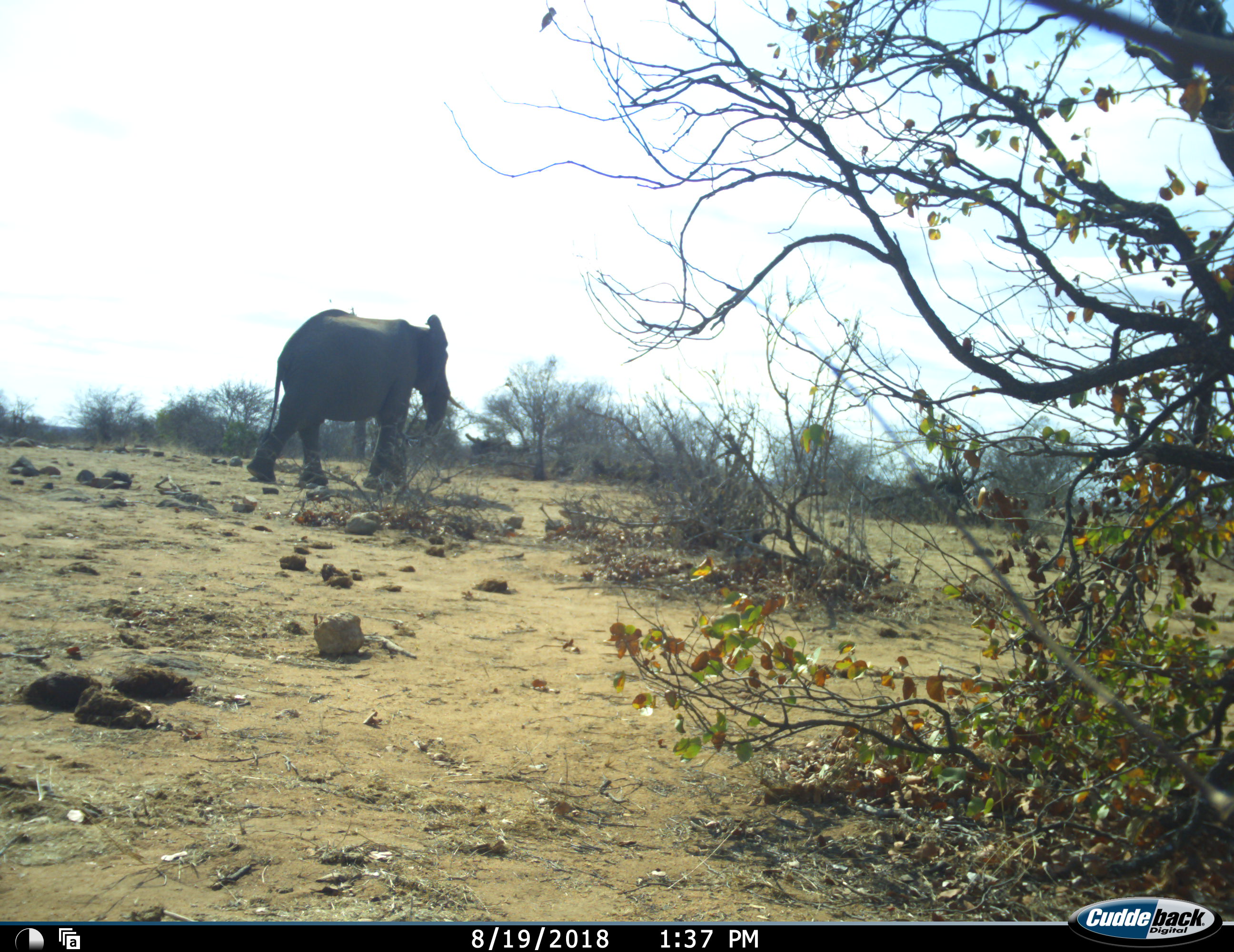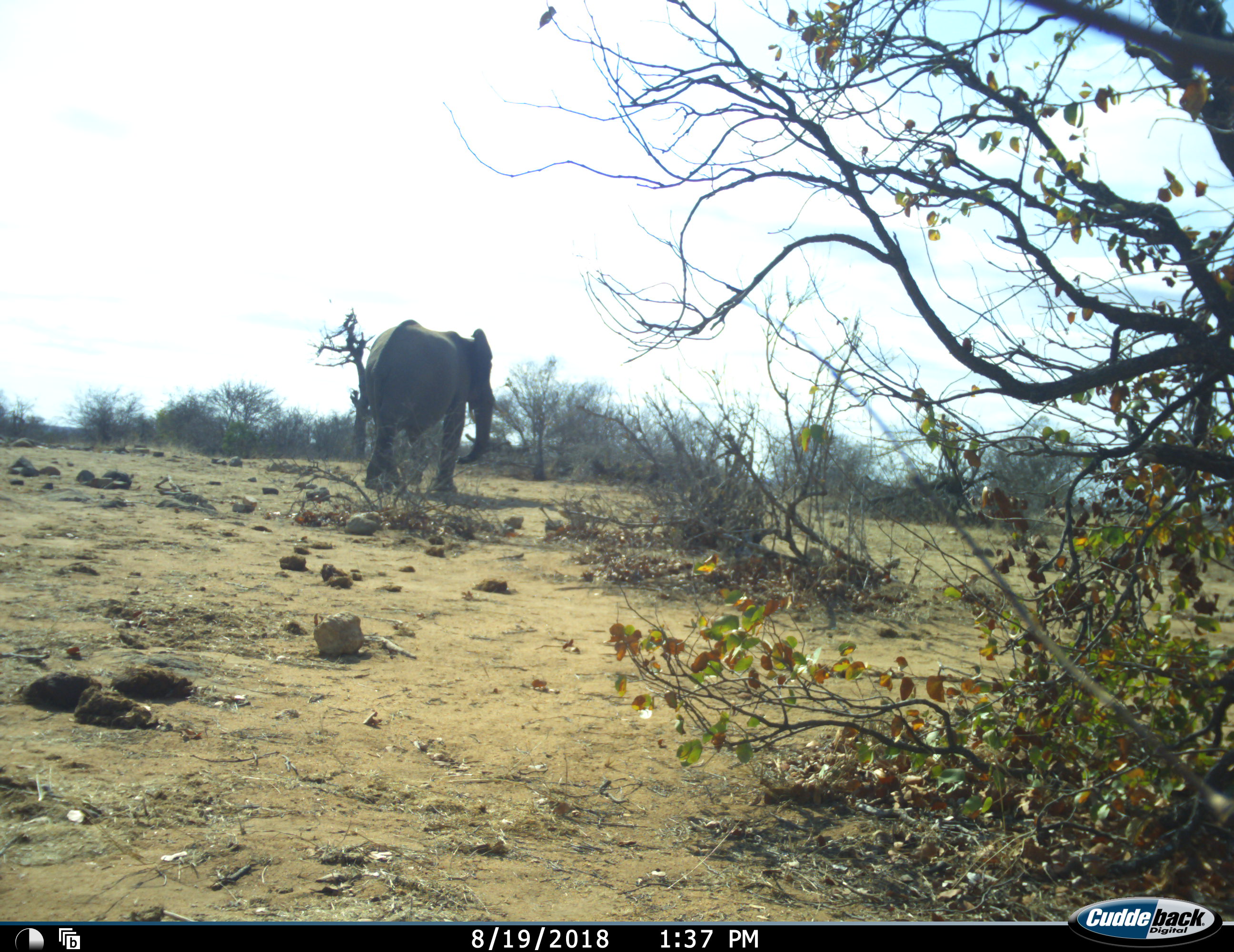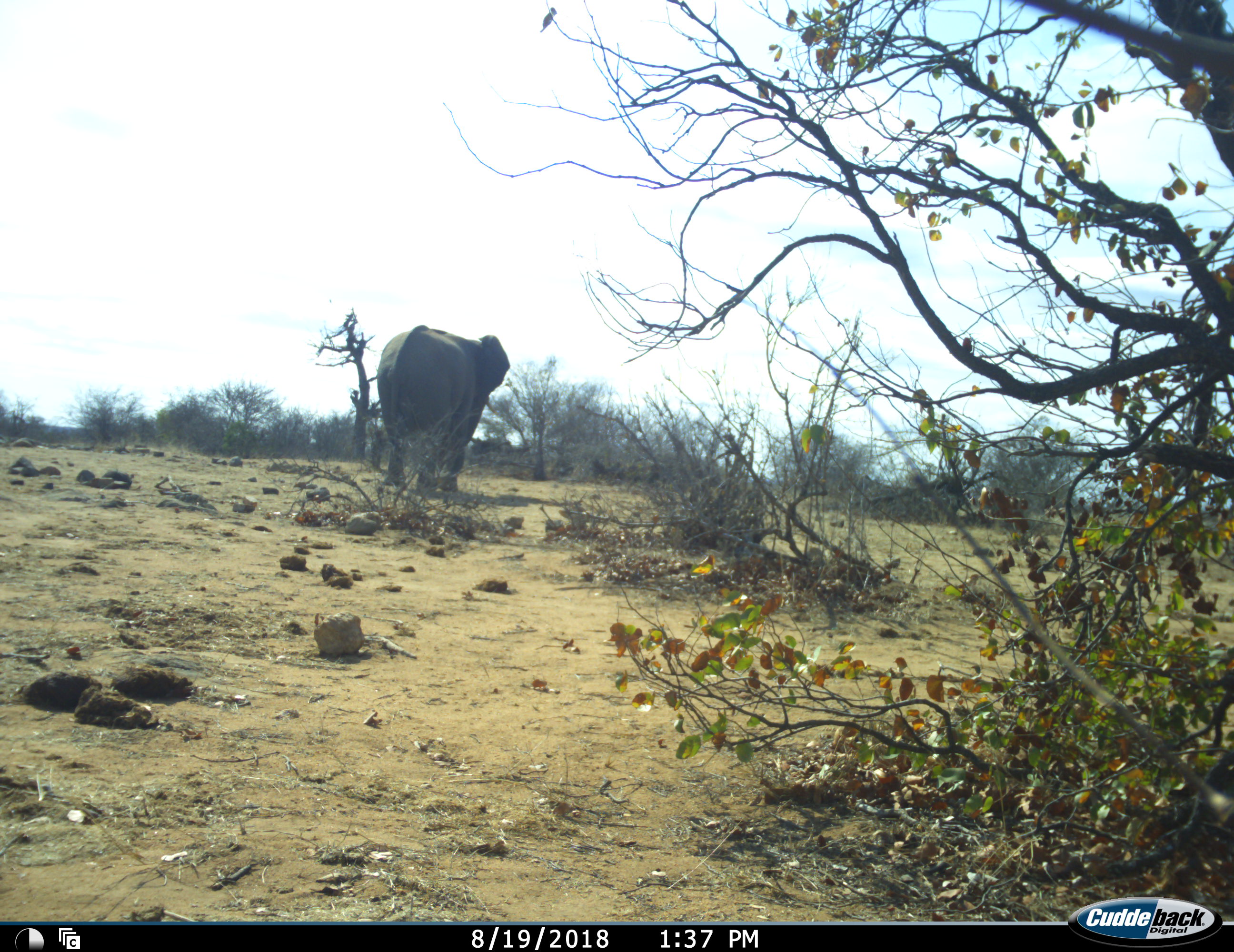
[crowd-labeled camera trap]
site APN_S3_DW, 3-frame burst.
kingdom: Animalia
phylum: Chordata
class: Mammalia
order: Proboscidea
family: Elephantidae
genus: Loxodonta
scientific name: Loxodonta africana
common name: african bush elephant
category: elephant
Elephant (african bush elephant) (Loxodonta africana), count 1. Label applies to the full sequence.